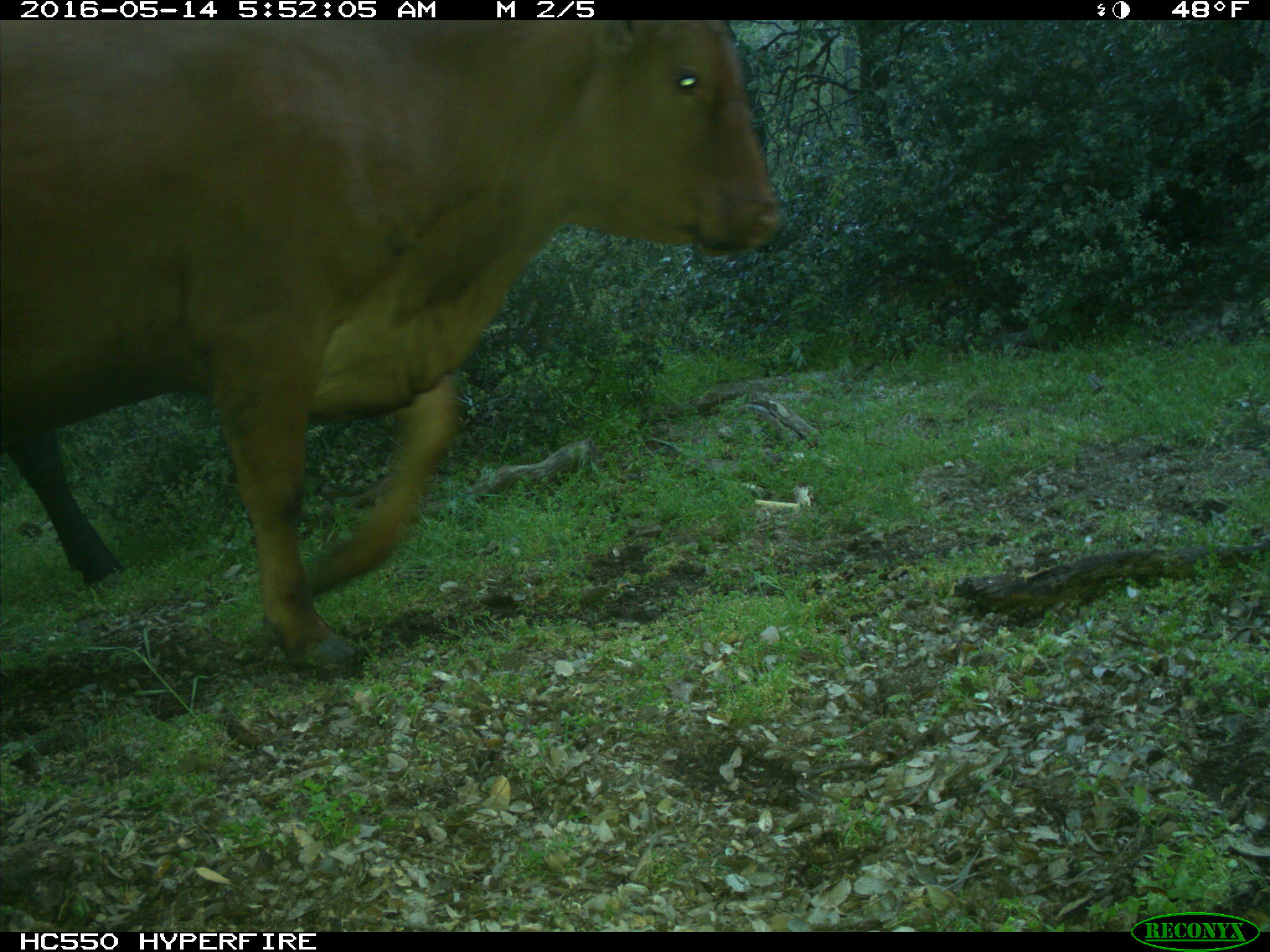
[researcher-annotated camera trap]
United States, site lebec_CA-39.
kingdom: Animalia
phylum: Chordata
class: Mammalia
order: Artiodactyla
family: Bovidae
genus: Bos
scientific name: Bos taurus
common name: domestic cow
Bos taurus (domestic cow).